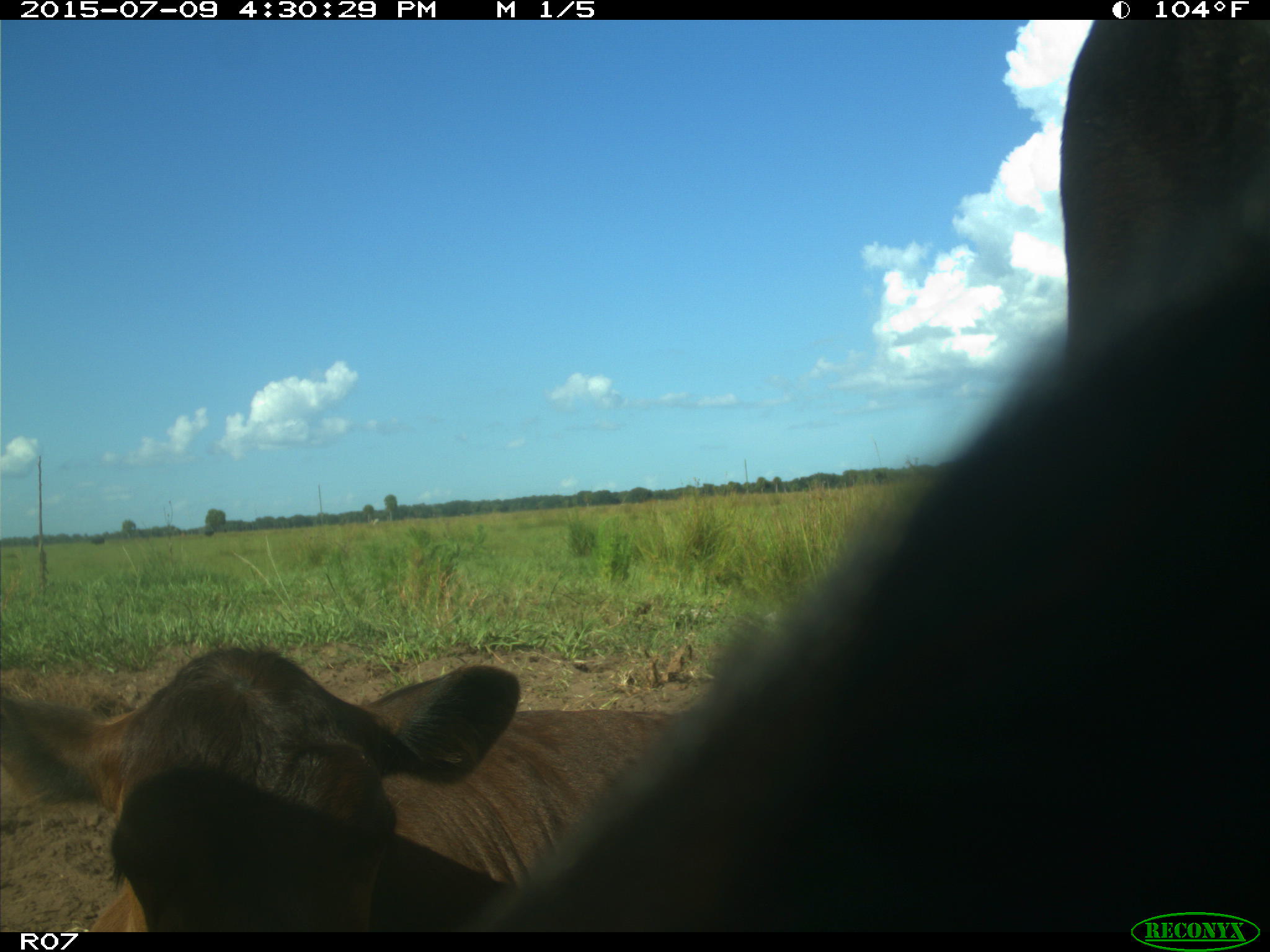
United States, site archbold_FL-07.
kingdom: Animalia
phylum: Chordata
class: Mammalia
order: Artiodactyla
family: Bovidae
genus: Bos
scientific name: Bos taurus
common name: domestic cow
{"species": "Bos taurus (domestic cow)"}